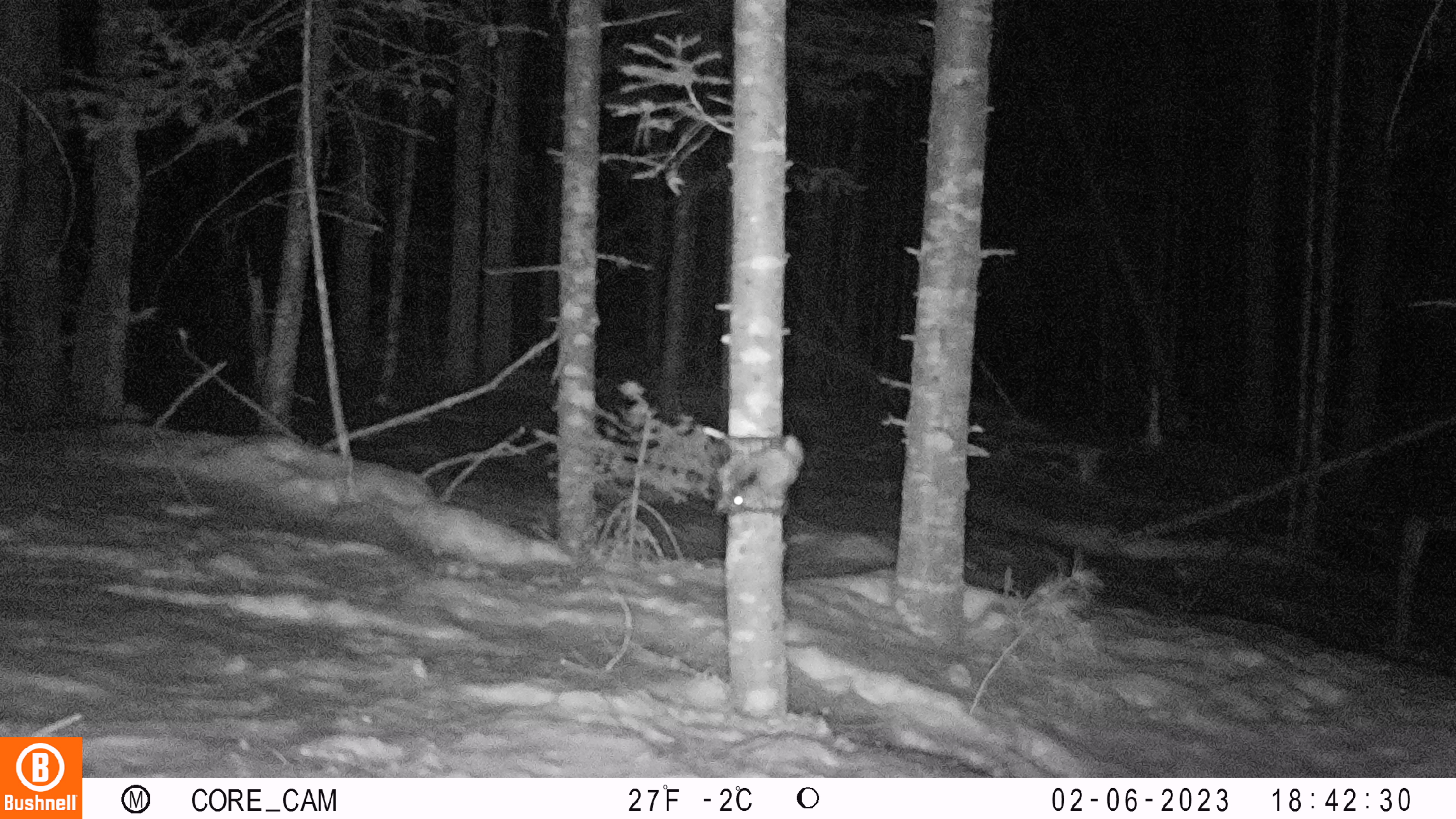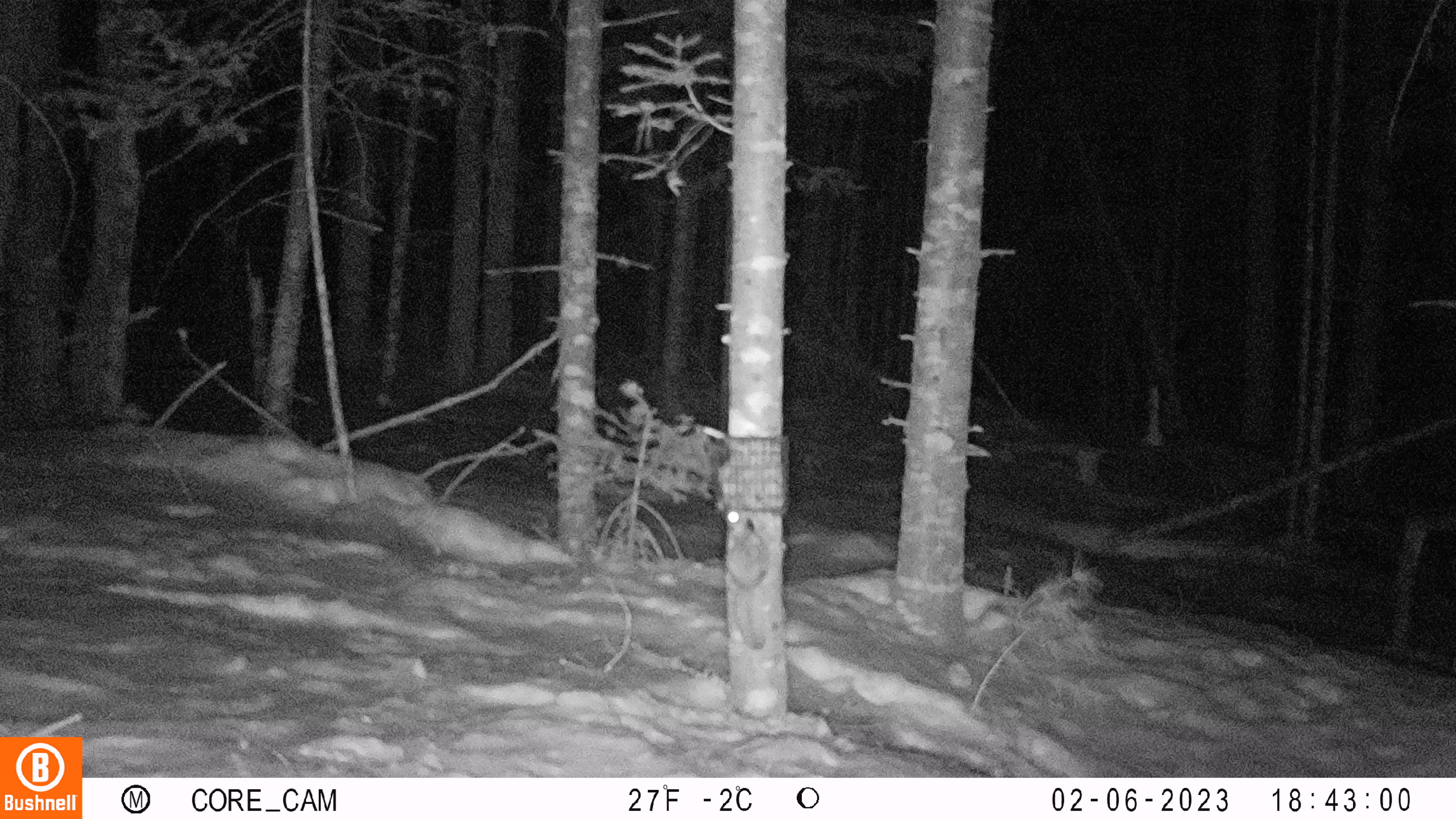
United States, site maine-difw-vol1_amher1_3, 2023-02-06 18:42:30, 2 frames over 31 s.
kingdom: Animalia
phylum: Chordata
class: Mammalia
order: Rodentia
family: Sciuridae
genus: Glaucomys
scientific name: Glaucomys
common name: flying squirrel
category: flying squirrel sp.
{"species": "flying squirrel sp. (flying squirrel) (Glaucomys)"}